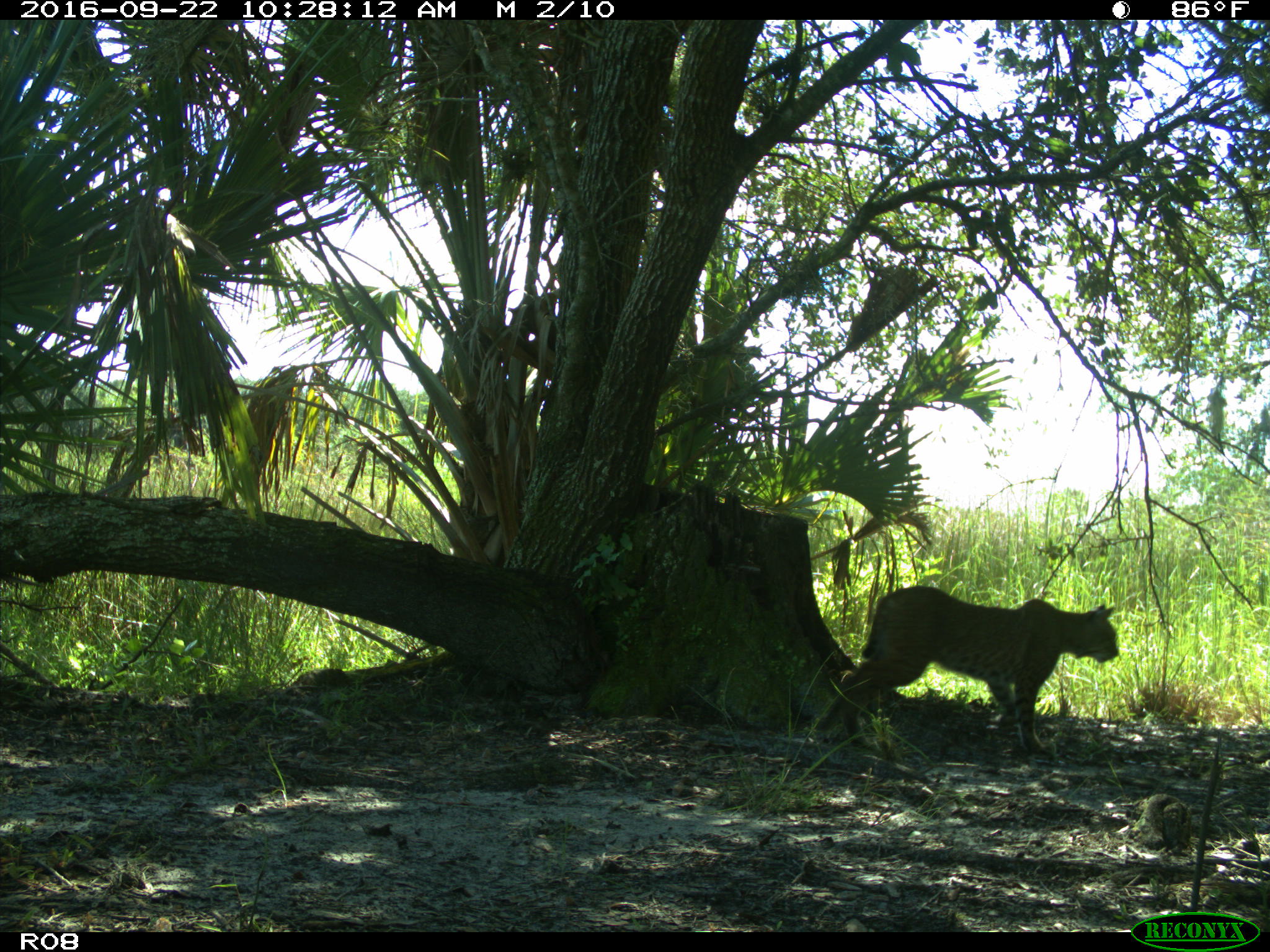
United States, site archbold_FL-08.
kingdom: Animalia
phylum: Chordata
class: Mammalia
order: Carnivora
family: Felidae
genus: Lynx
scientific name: Lynx rufus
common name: bobcat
Lynx rufus (bobcat).